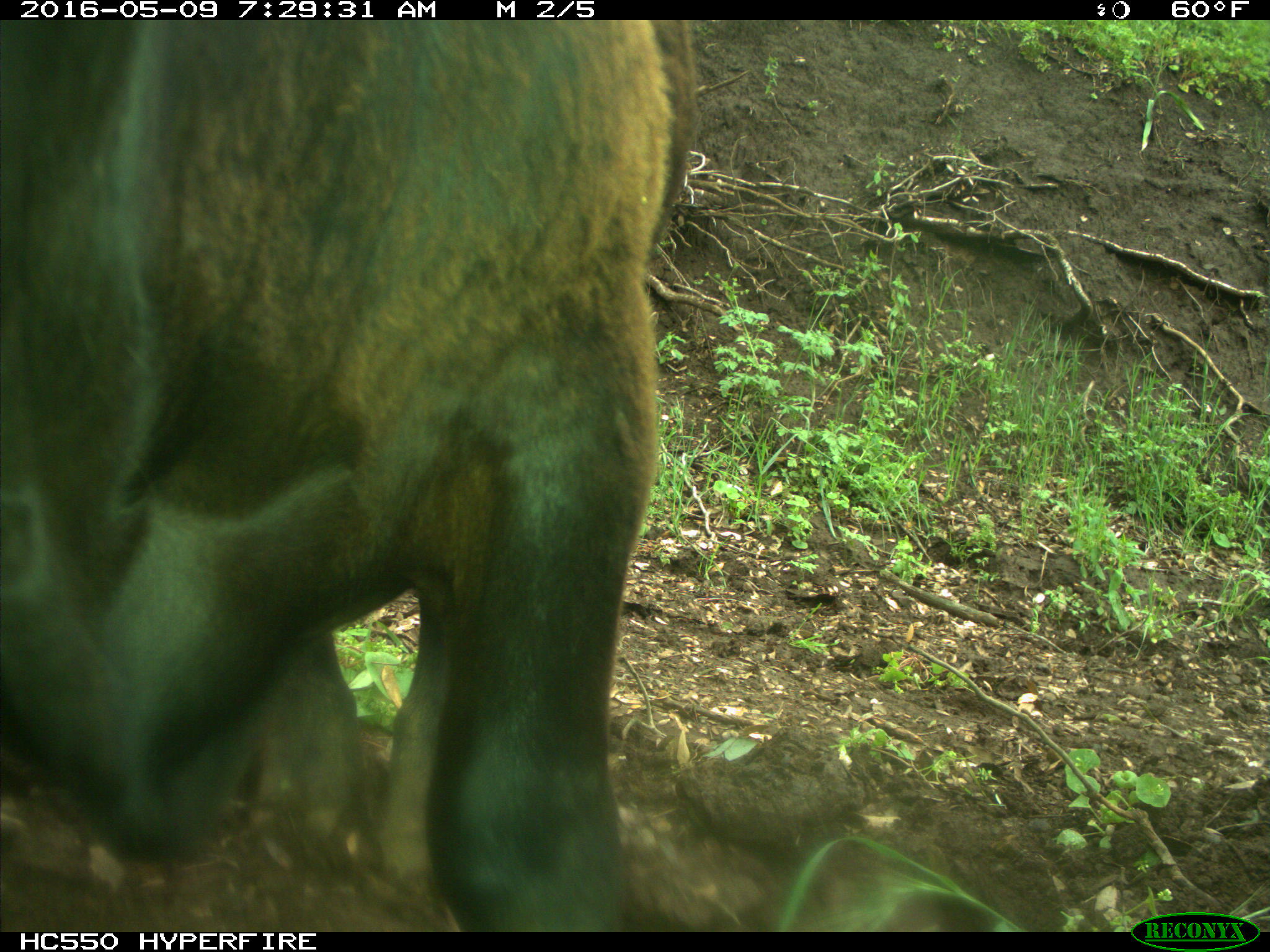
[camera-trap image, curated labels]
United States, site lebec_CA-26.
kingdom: Animalia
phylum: Chordata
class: Mammalia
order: Artiodactyla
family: Bovidae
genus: Bos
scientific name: Bos taurus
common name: domestic cow